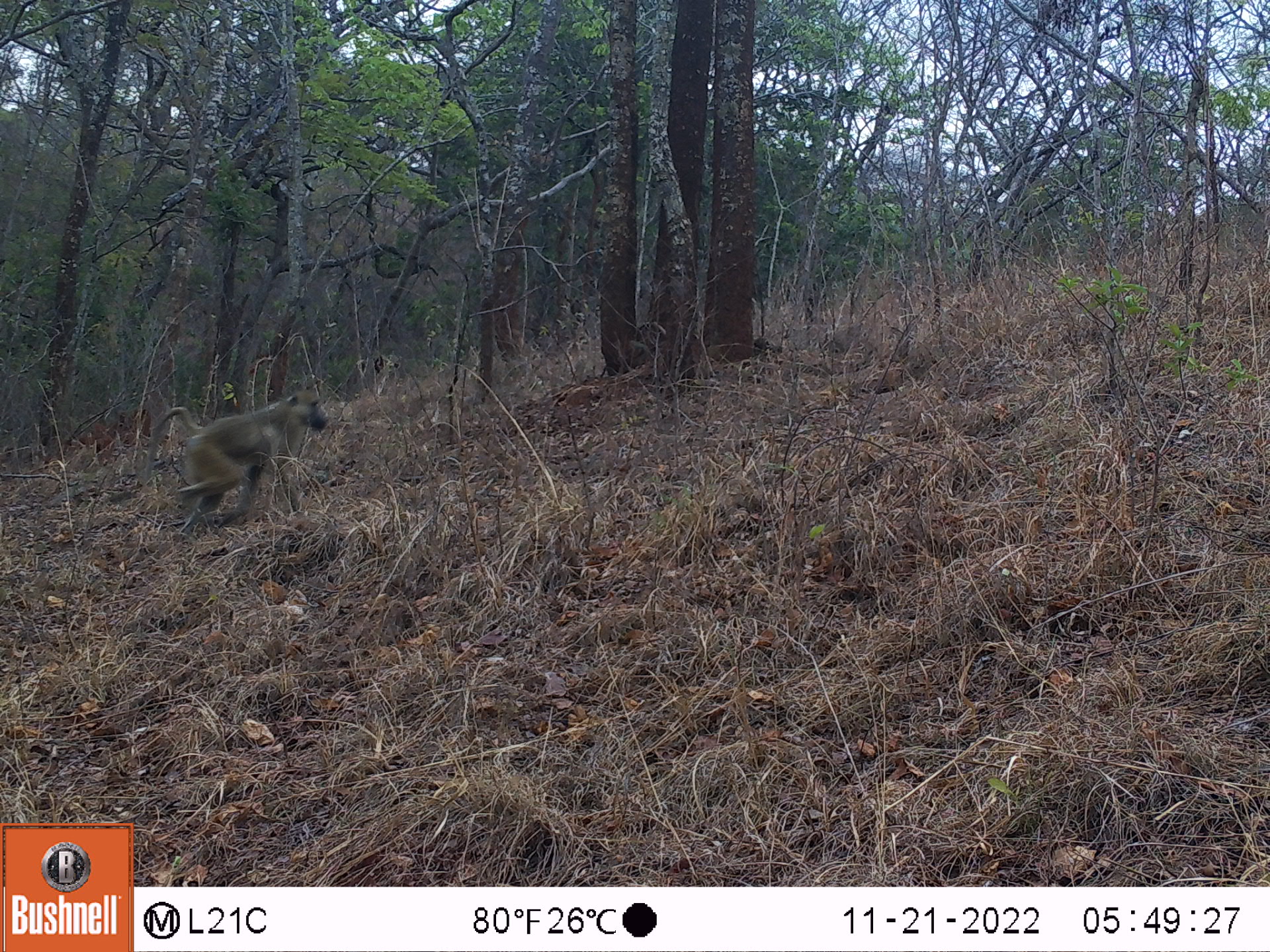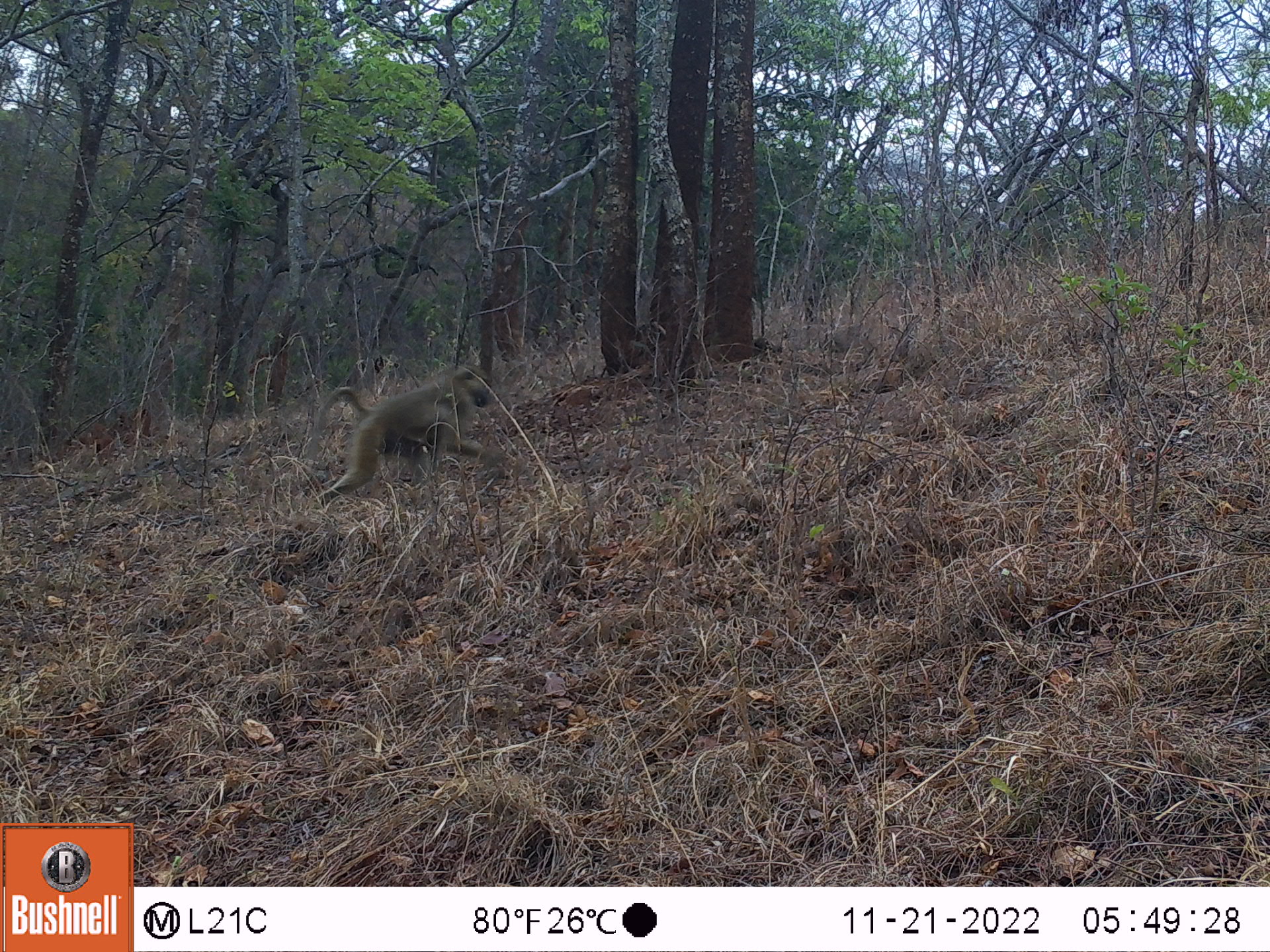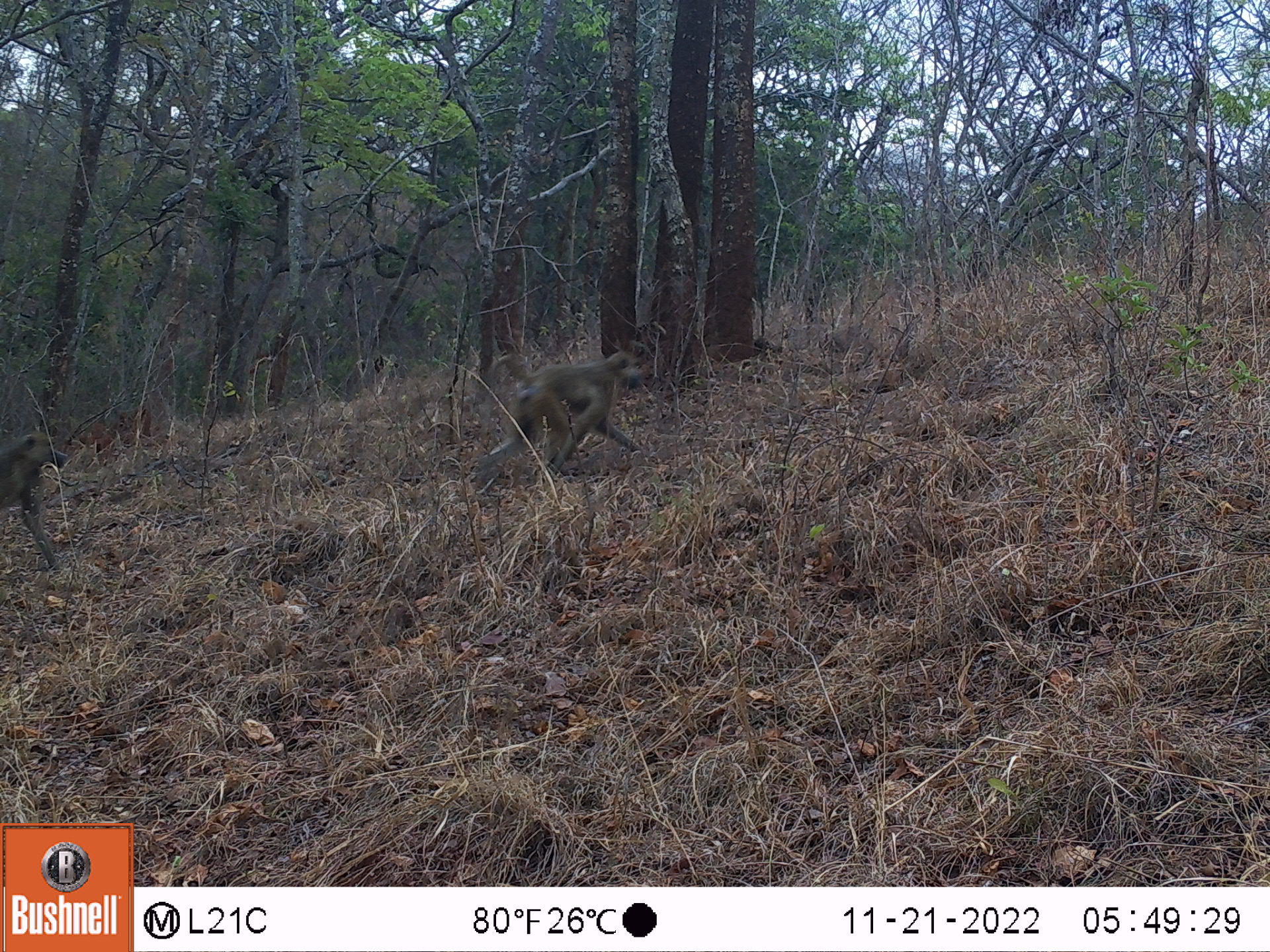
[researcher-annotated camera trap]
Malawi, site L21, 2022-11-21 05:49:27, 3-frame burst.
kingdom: Animalia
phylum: Chordata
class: Mammalia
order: Primates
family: Cercopithecidae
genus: Papio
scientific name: Papio cynocephalus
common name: yellow baboon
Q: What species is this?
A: Yellow baboon (Papio cynocephalus).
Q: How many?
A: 1.